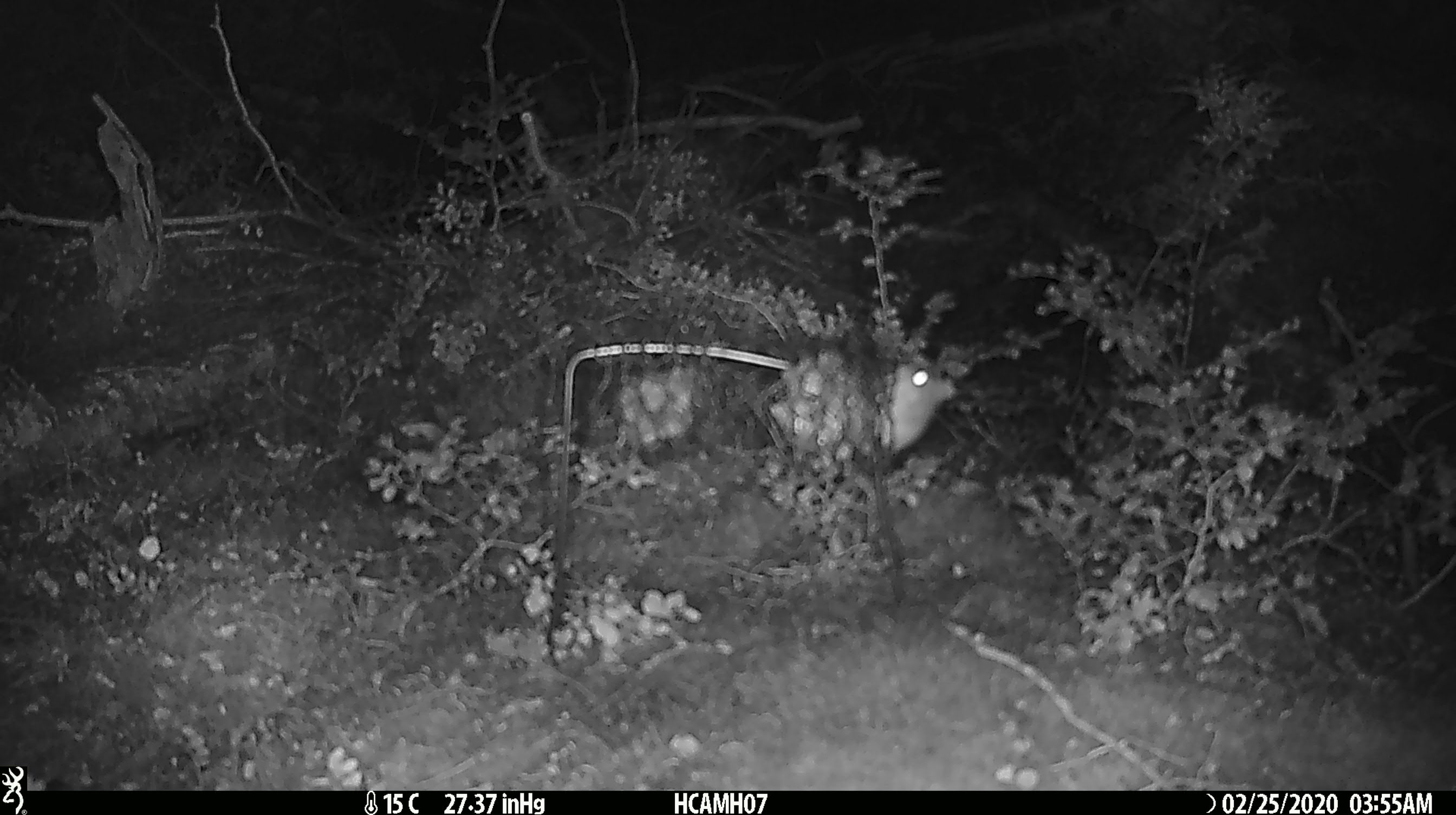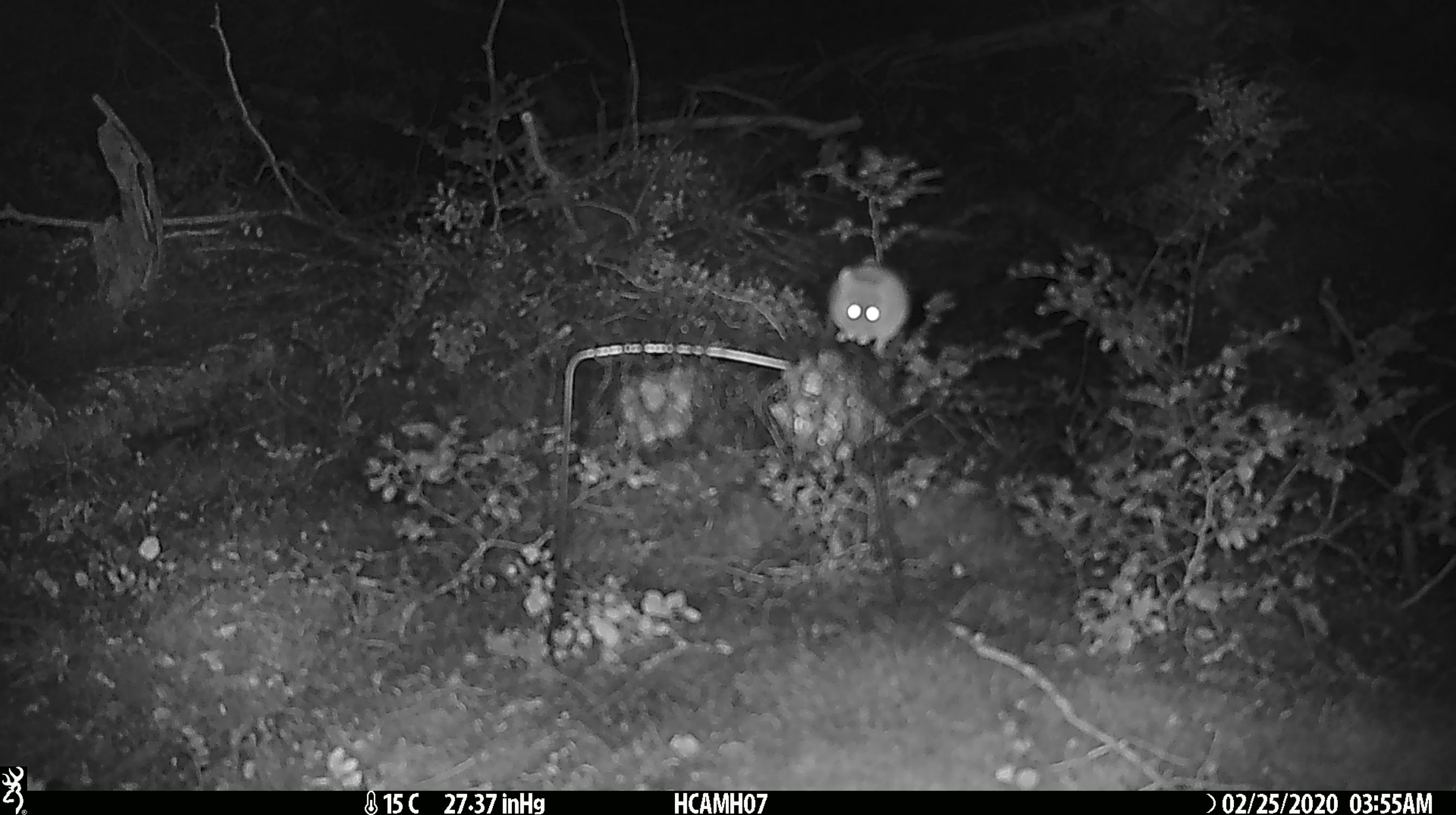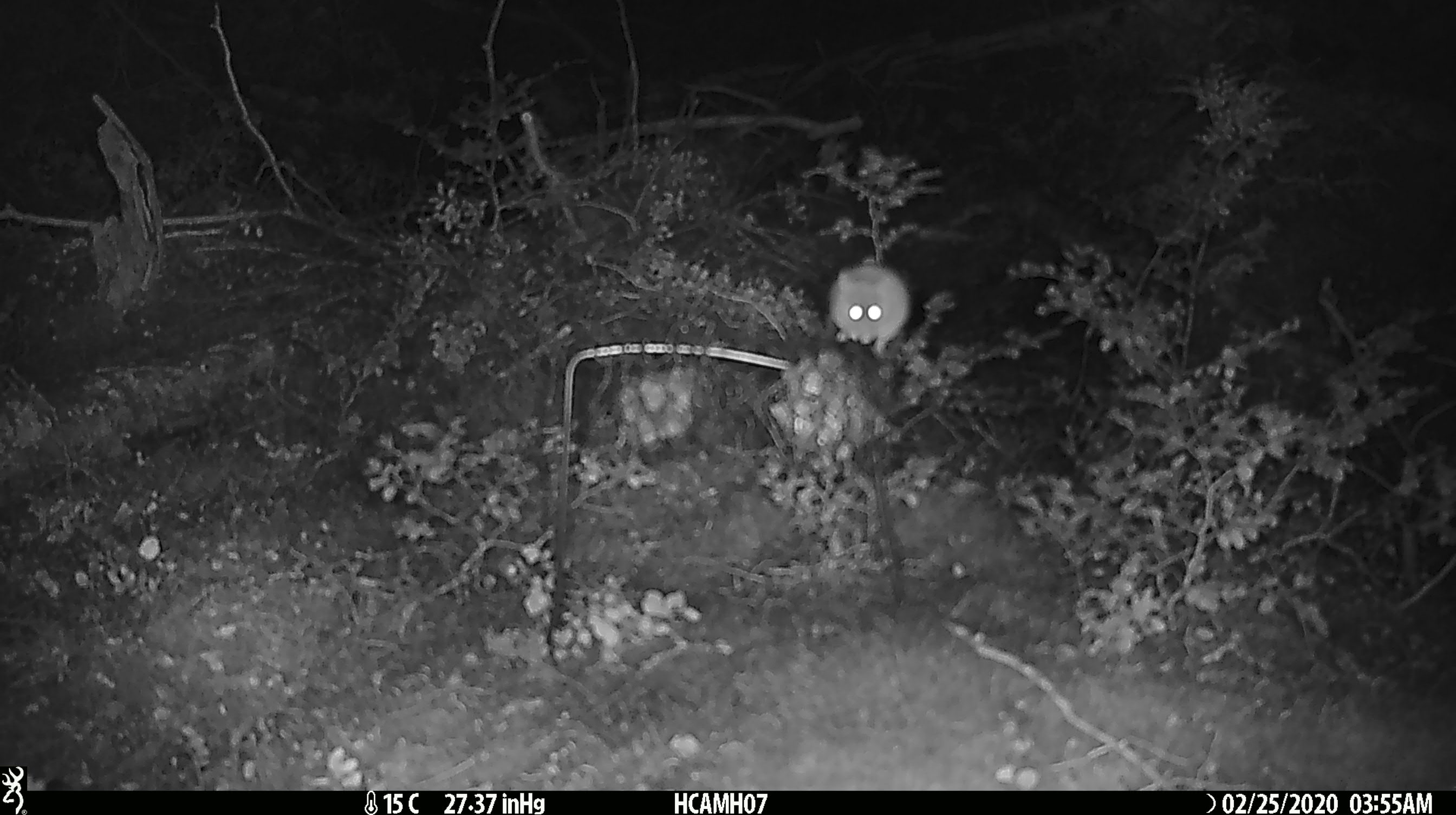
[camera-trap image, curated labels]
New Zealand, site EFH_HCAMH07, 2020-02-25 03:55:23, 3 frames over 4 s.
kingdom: Animalia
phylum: Chordata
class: Mammalia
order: Rodentia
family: Muridae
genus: Mus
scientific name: Mus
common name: mouse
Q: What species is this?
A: Mouse (Mus).